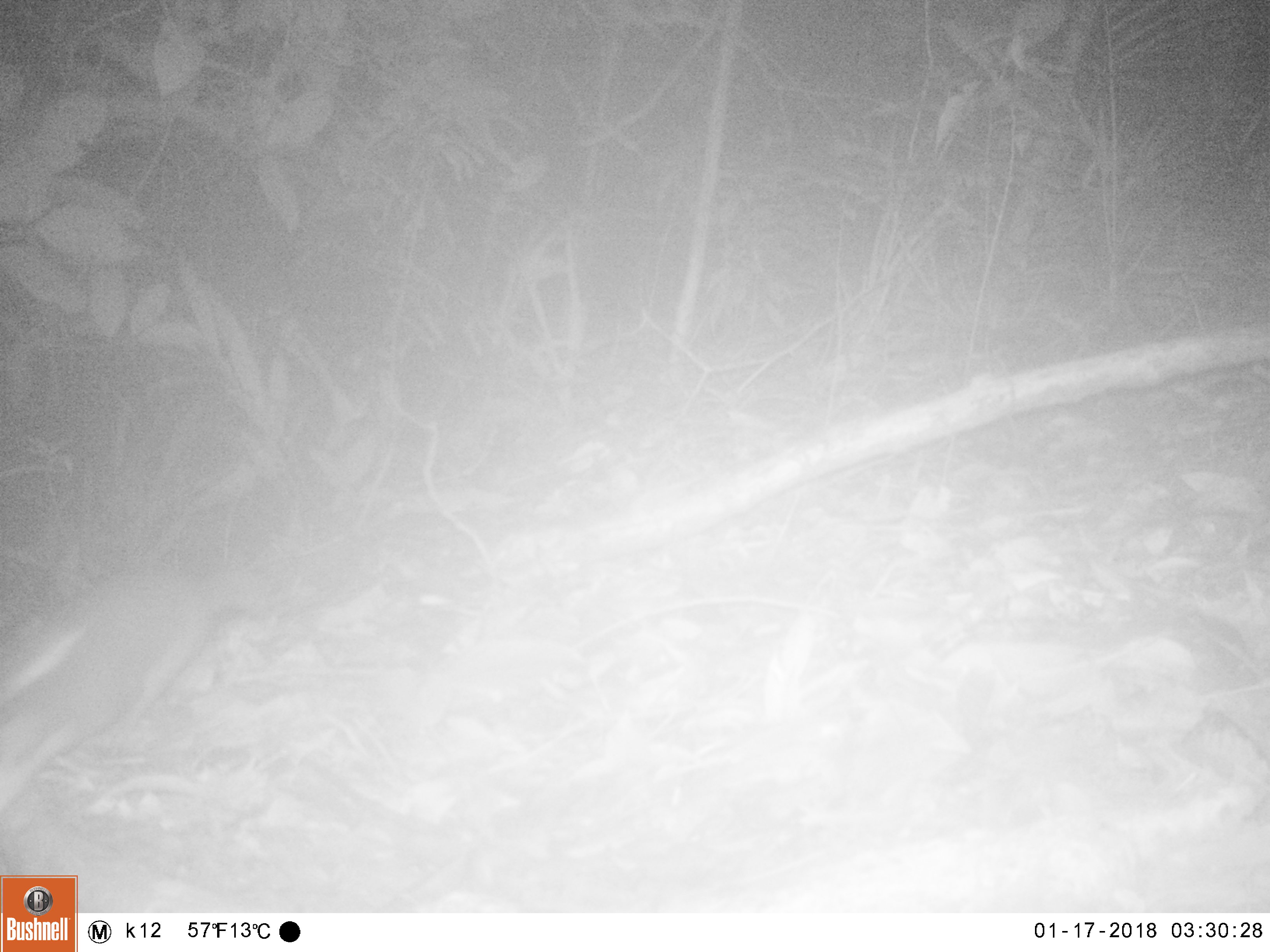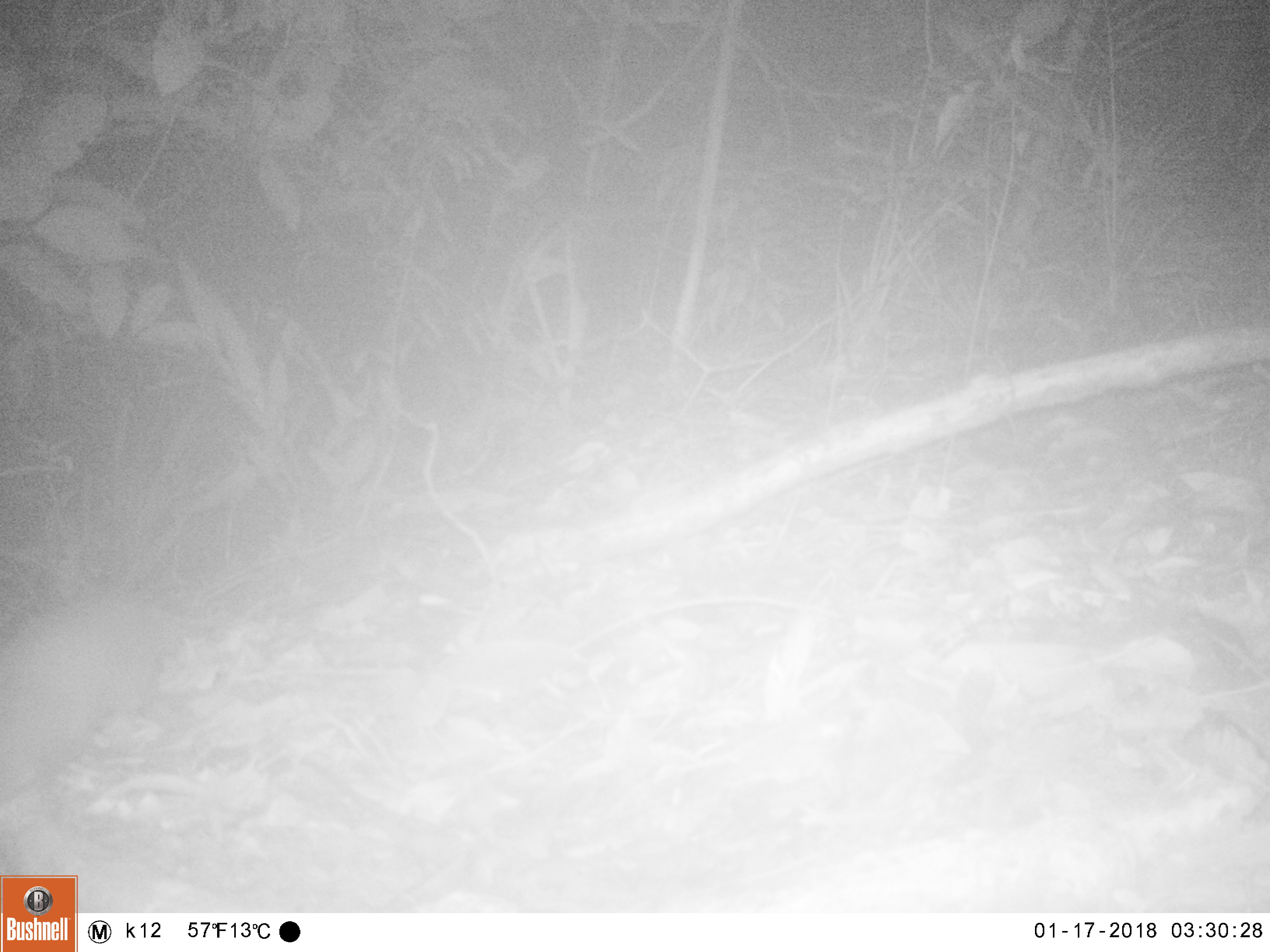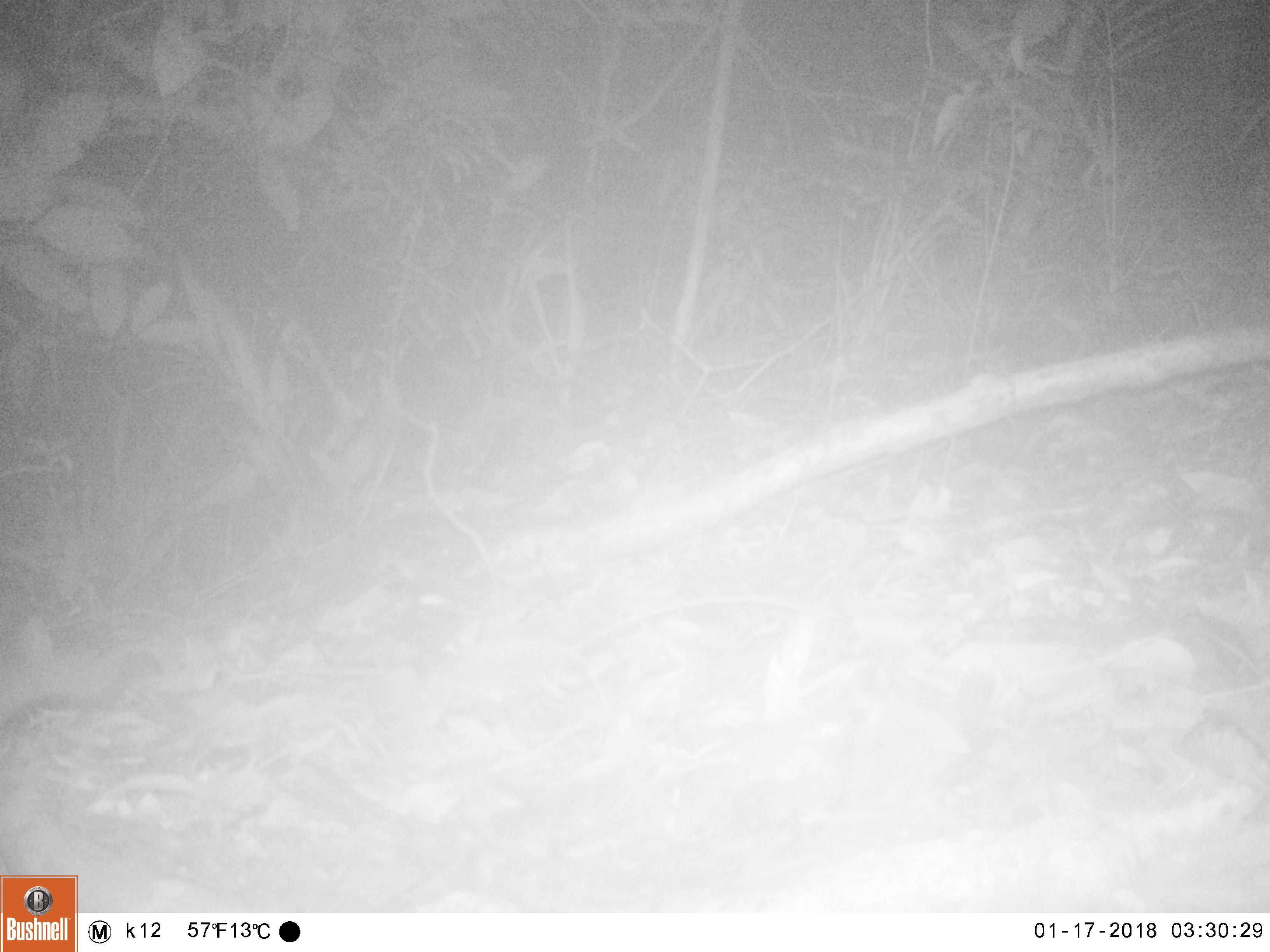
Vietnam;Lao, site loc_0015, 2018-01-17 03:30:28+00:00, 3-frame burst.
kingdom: Animalia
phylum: Chordata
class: Mammalia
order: Carnivora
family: Mustelidae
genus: Melogale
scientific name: Melogale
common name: ferret badger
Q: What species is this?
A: Ferret badger (Melogale).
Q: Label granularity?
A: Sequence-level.